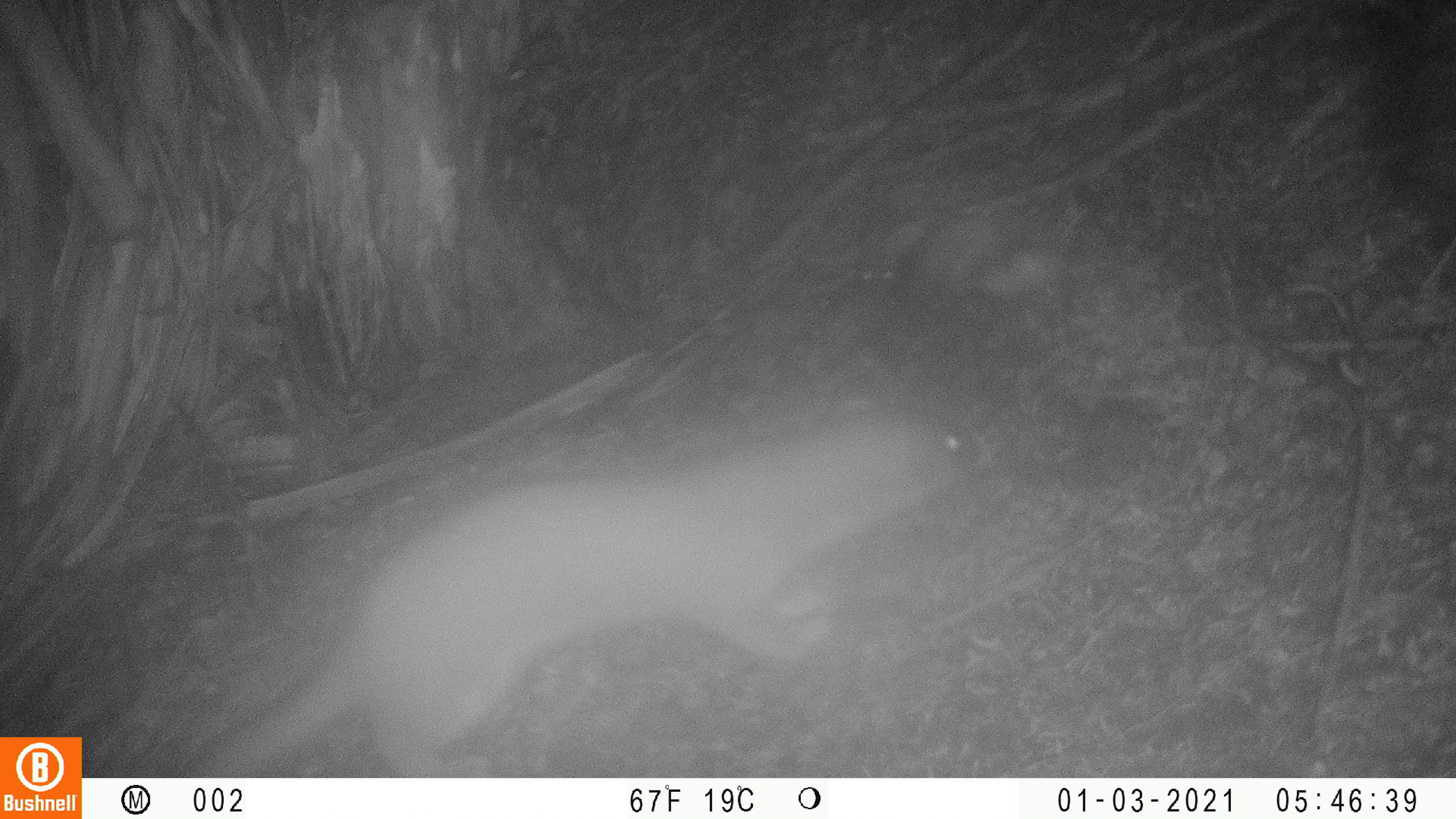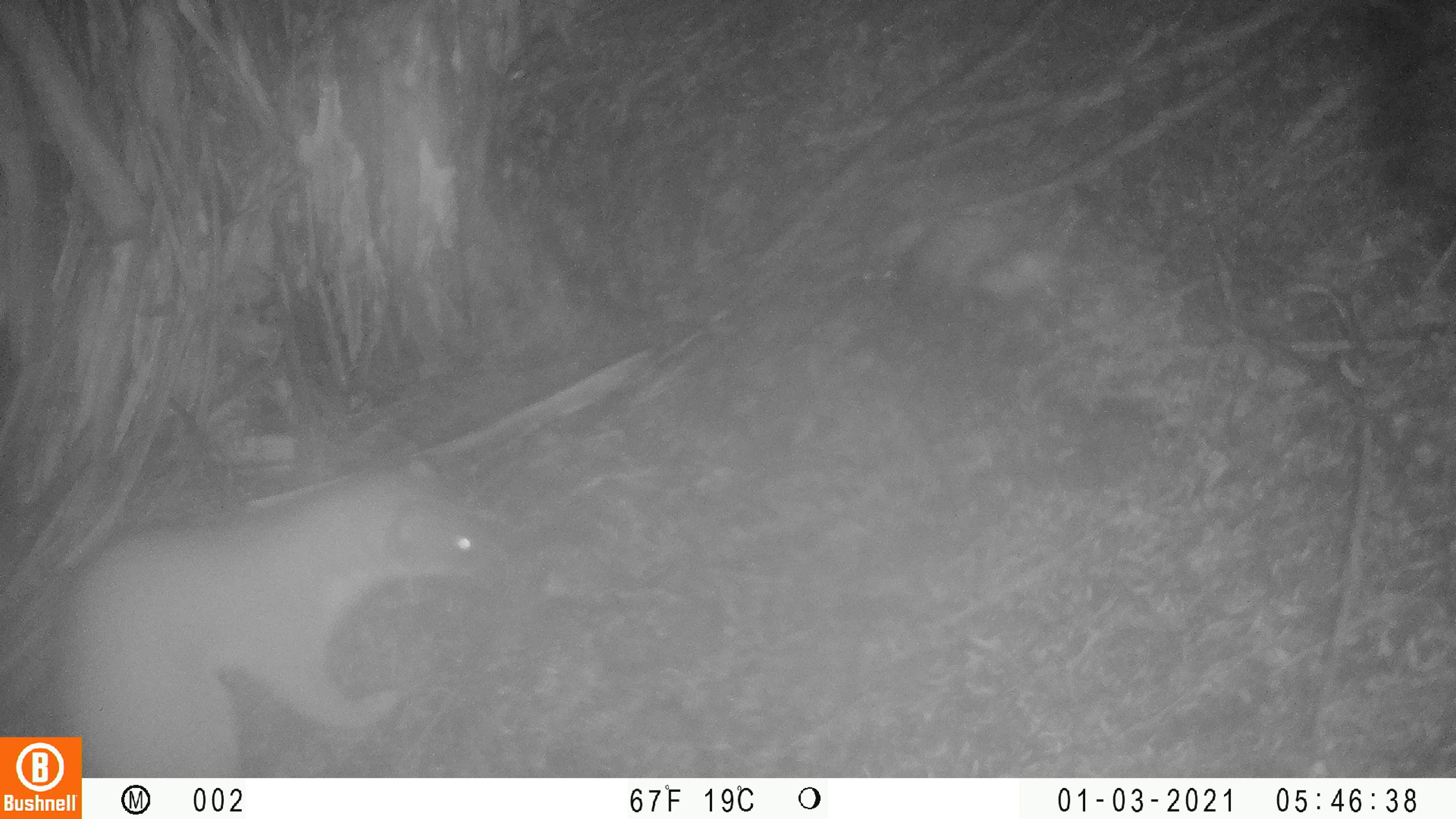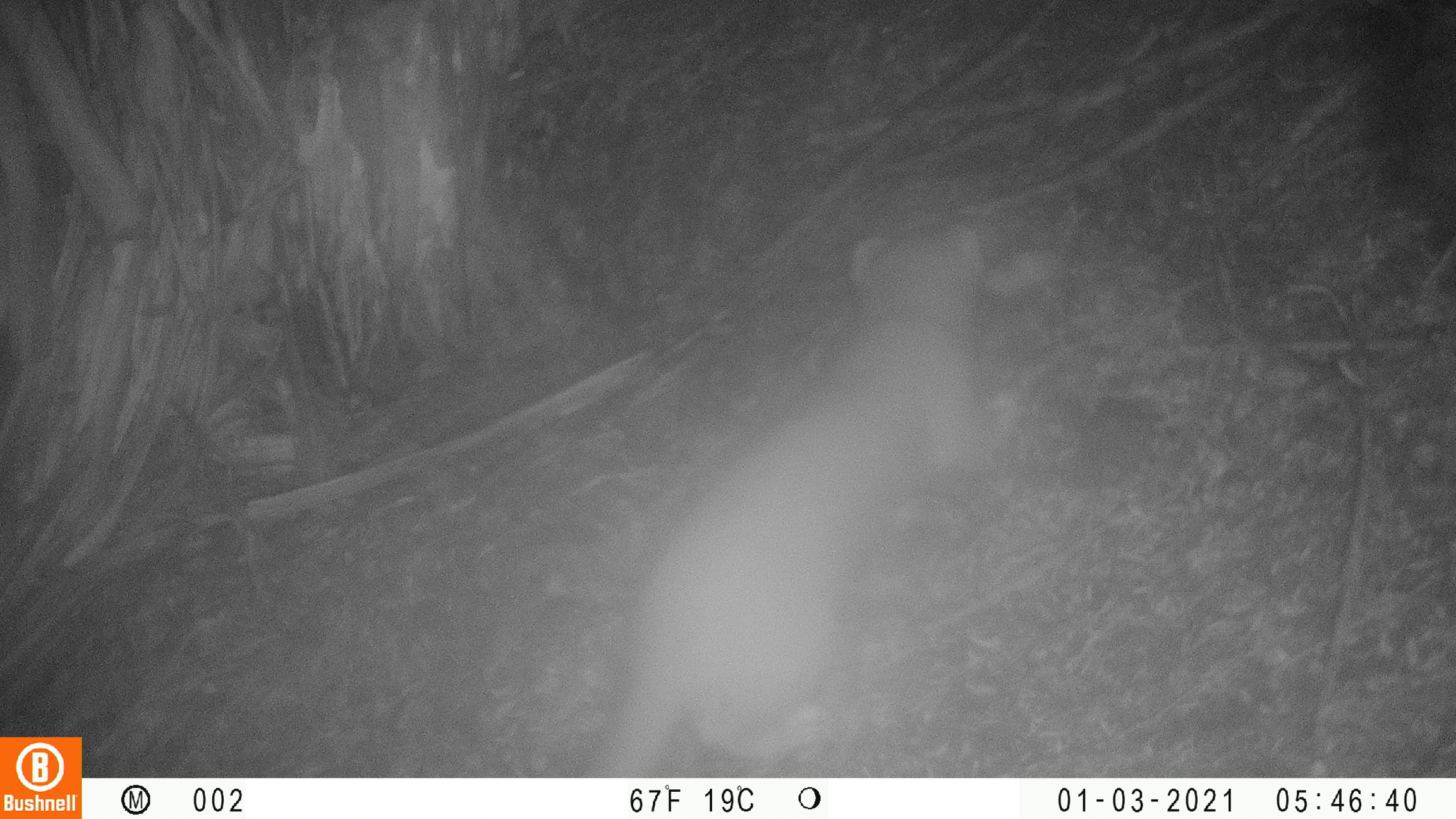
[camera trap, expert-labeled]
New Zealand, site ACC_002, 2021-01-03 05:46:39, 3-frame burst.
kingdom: Animalia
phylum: Chordata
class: Mammalia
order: Carnivora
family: Mustelidae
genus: Mustela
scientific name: Mustela erminea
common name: stoat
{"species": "stoat (Mustela erminea)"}